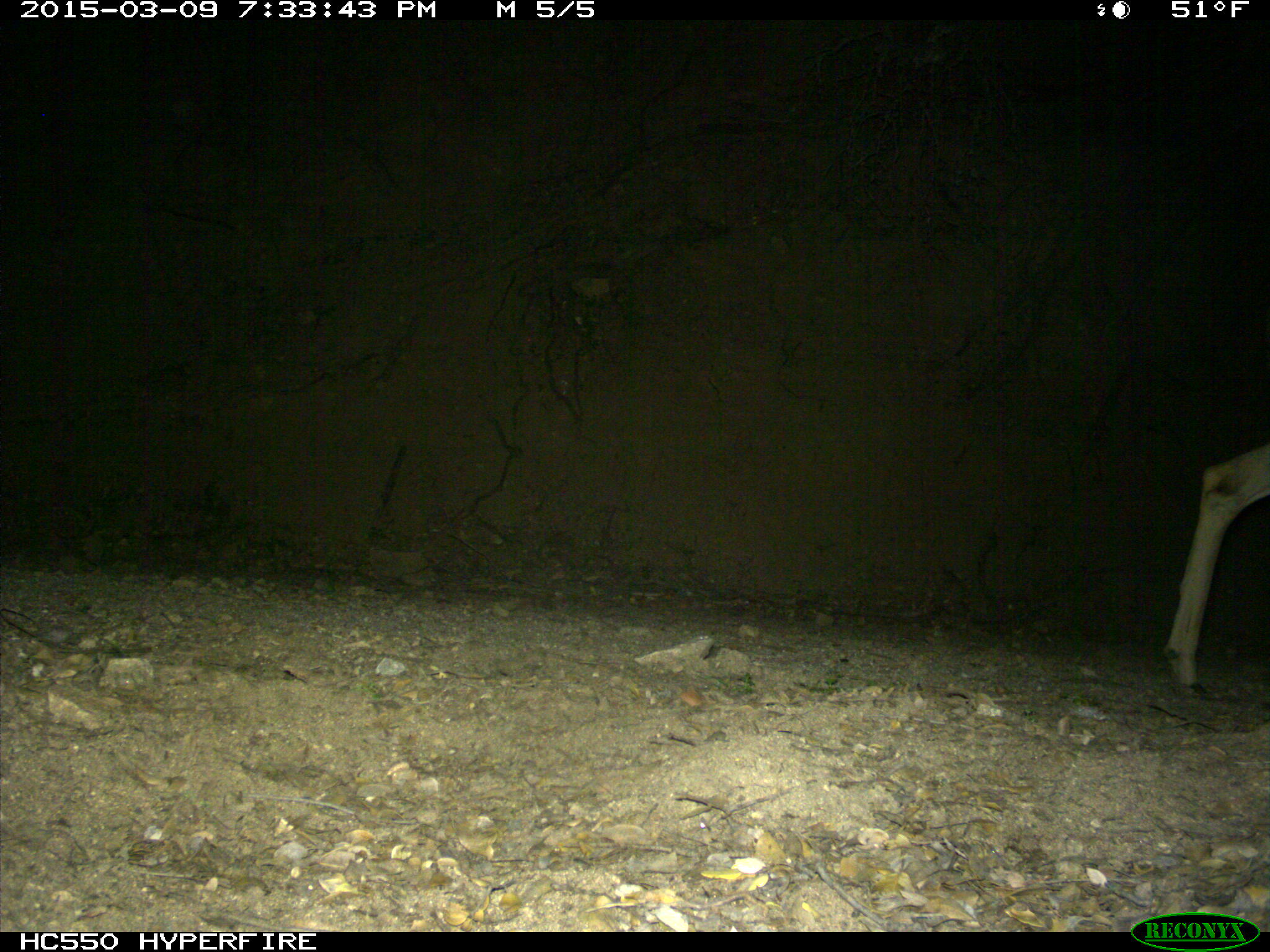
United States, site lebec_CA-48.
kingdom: Animalia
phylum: Chordata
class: Mammalia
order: Artiodactyla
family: Cervidae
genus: Odocoileus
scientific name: Odocoileus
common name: deer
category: unidentified deer